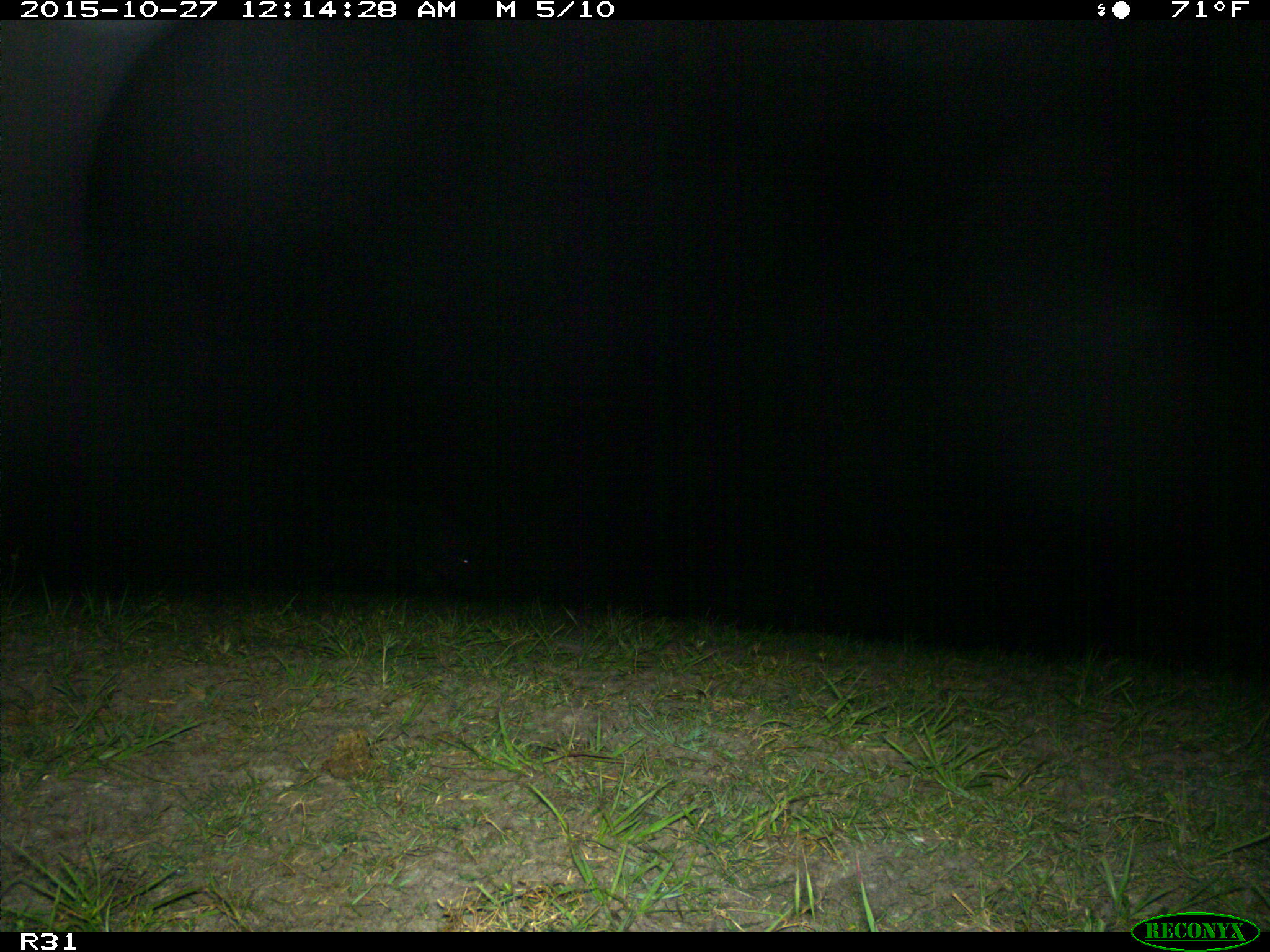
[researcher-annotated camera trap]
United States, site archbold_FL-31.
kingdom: Animalia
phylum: Chordata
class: Mammalia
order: Artiodactyla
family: Suidae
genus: Sus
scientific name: Sus scrofa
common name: wild boar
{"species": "Sus scrofa (wild boar)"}